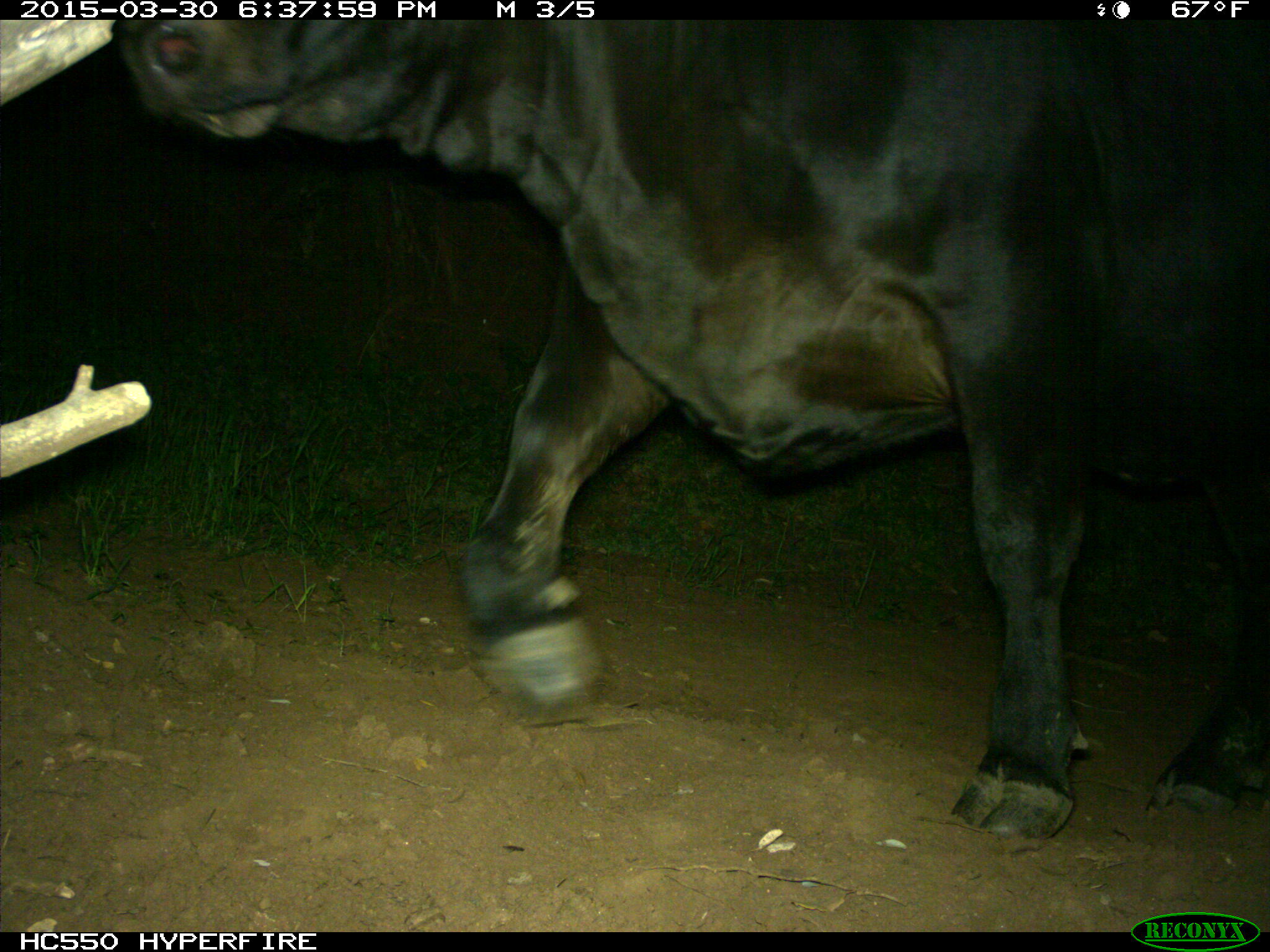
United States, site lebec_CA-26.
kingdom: Animalia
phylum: Chordata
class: Mammalia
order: Artiodactyla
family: Bovidae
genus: Bos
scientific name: Bos taurus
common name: domestic cow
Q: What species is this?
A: Bos taurus (domestic cow).